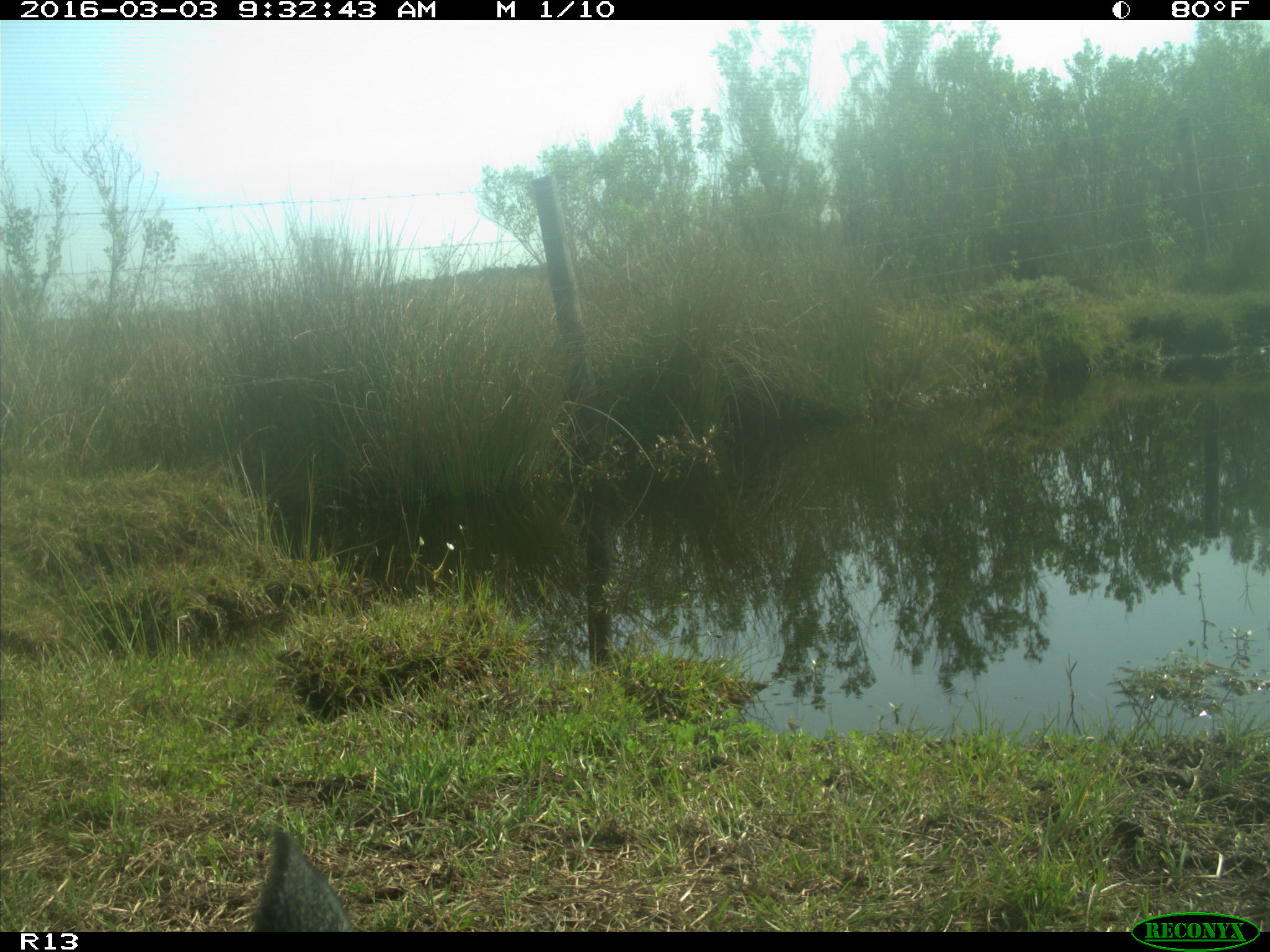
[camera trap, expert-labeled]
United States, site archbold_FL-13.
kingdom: Animalia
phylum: Chordata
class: Mammalia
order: Artiodactyla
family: Bovidae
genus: Bos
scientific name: Bos taurus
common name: domestic cow